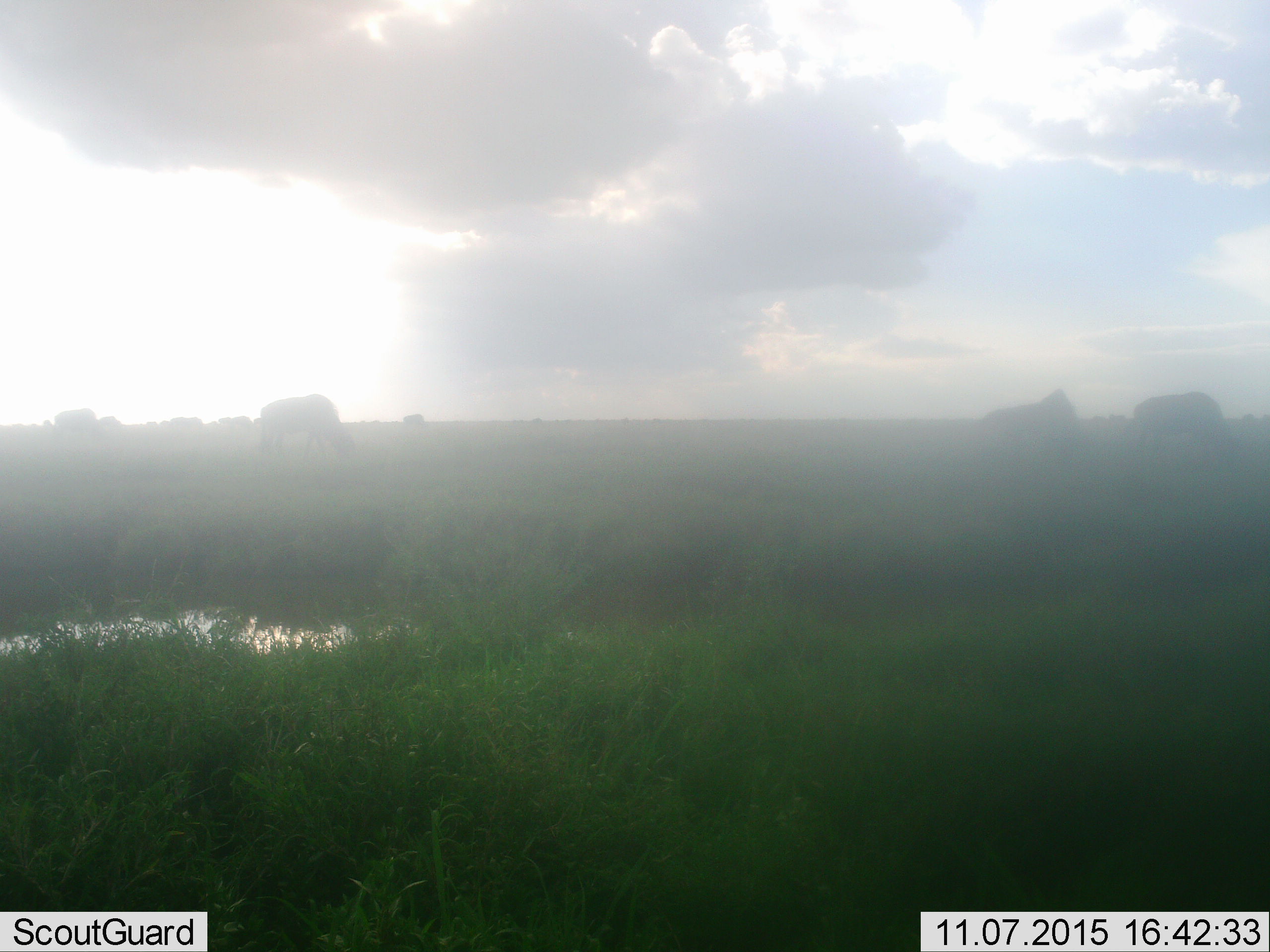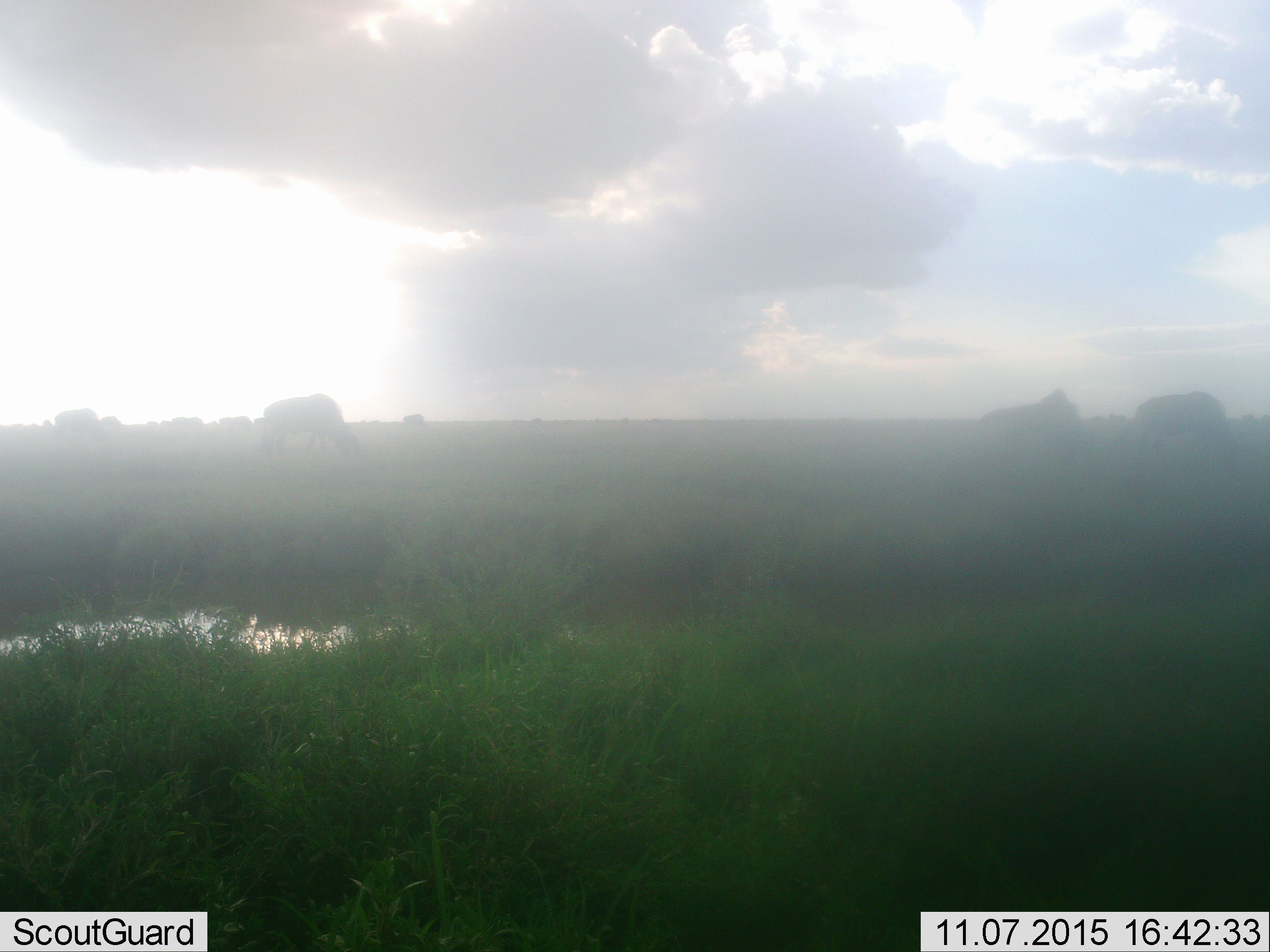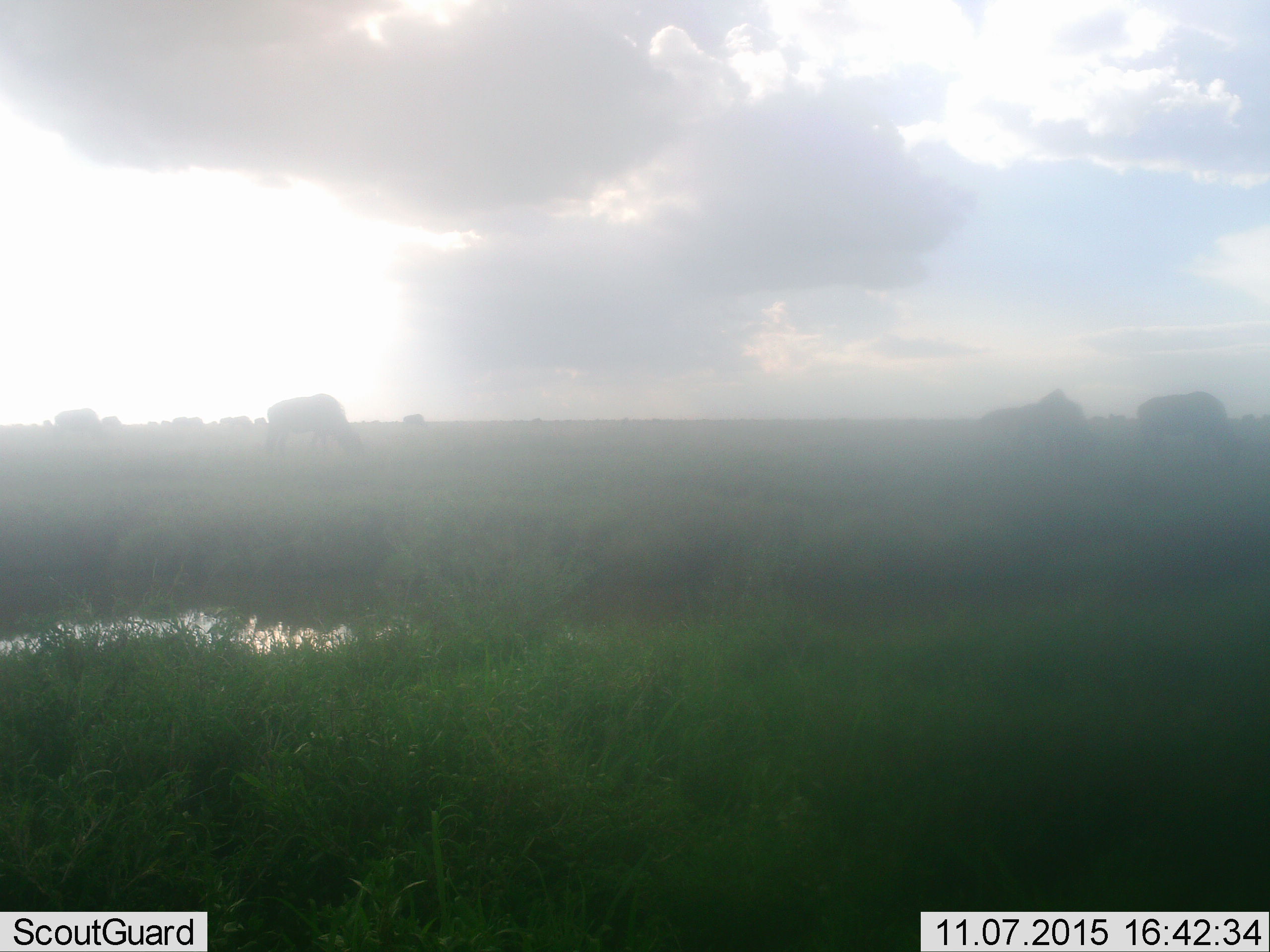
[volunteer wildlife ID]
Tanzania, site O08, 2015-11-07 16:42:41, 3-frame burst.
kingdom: Animalia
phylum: Chordata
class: Mammalia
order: Artiodactyla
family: Bovidae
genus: Connochaetes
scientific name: Connochaetes taurinus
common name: blue wildebeest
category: wildebeest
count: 11-50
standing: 50%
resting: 0%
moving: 17%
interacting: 0%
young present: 0%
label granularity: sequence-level